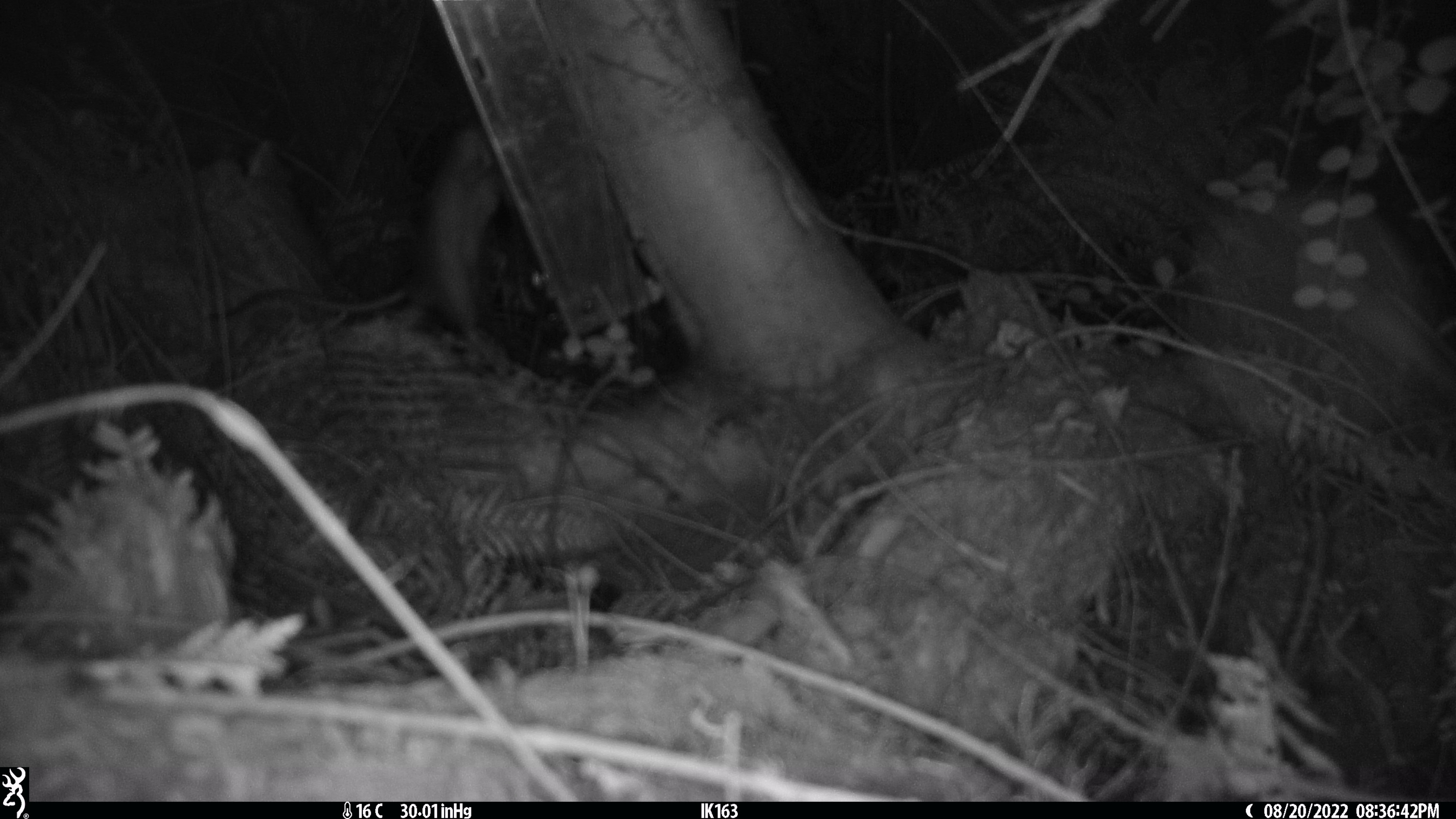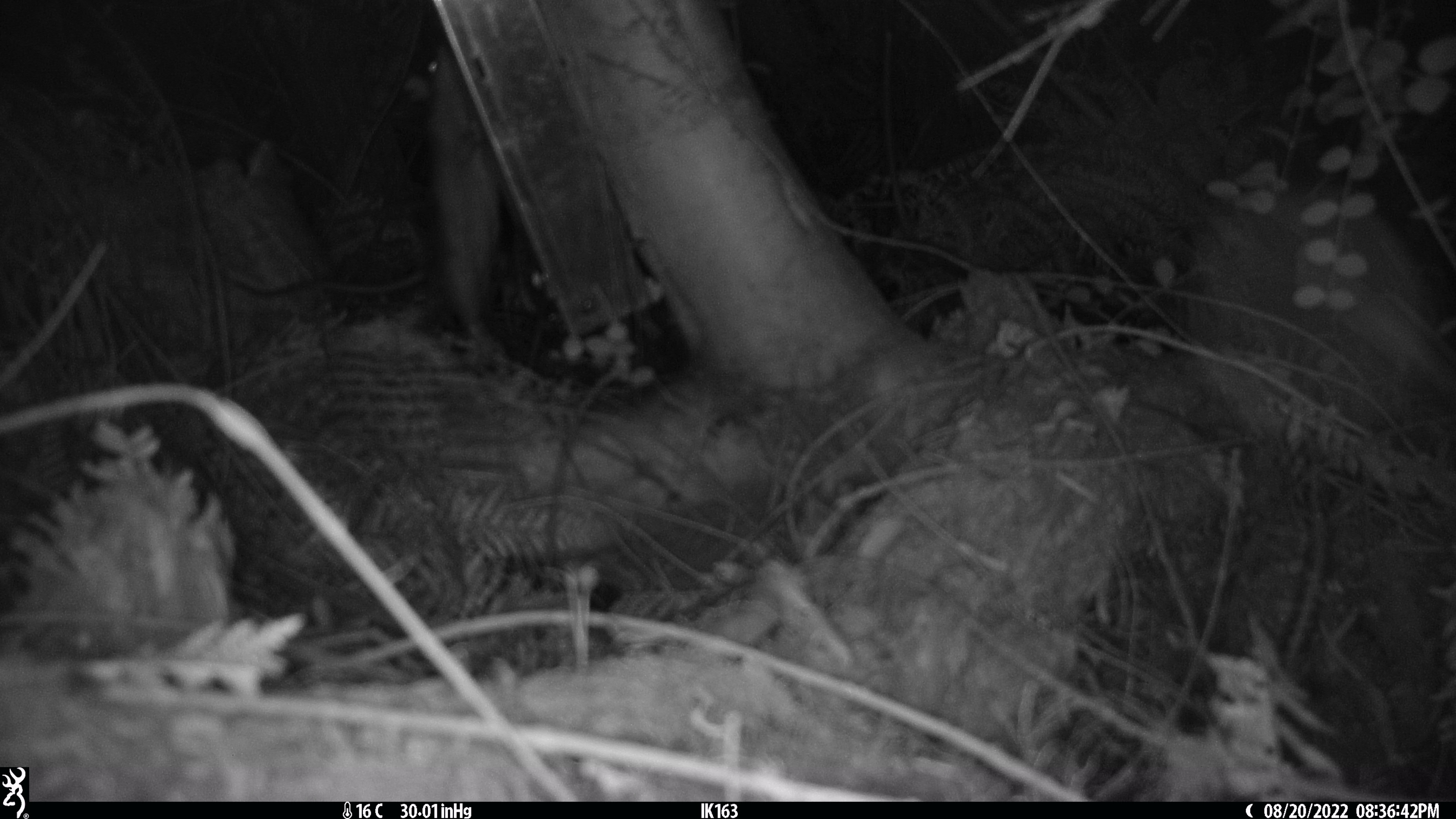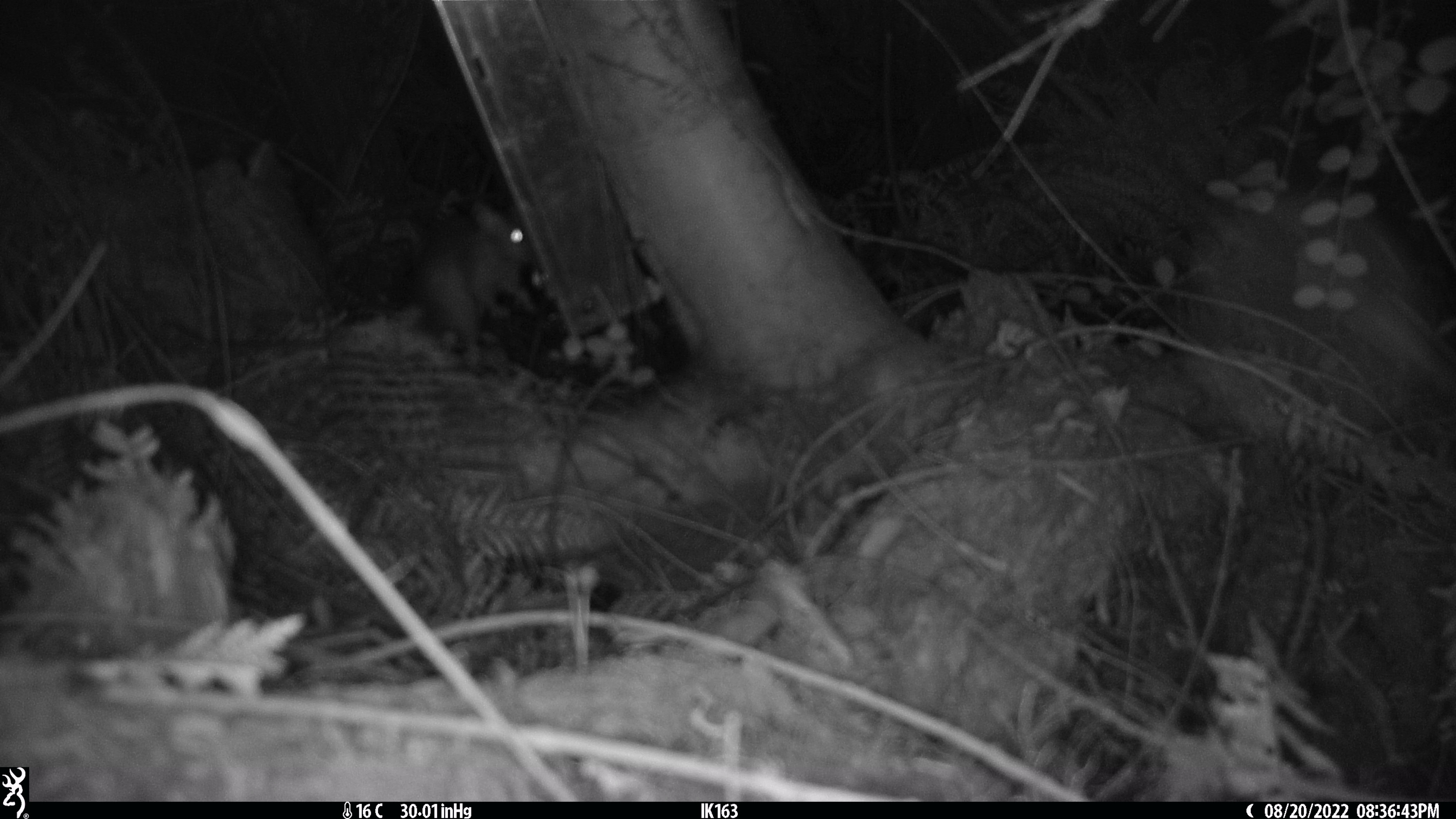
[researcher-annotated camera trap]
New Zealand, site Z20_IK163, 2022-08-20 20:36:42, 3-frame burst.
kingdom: Animalia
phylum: Chordata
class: Mammalia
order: Rodentia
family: Muridae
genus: Rattus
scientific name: Rattus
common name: rat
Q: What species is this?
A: Rat (Rattus).